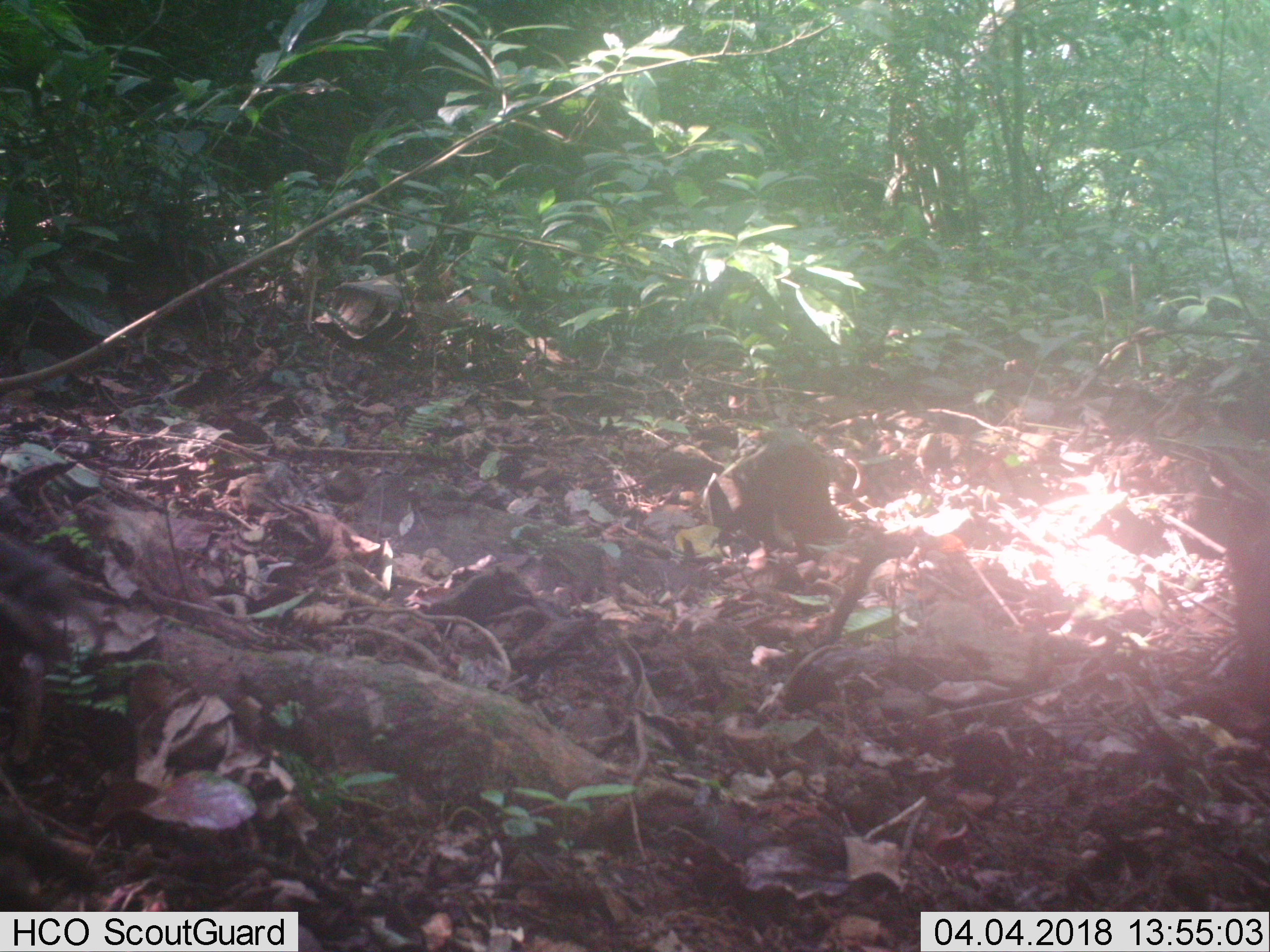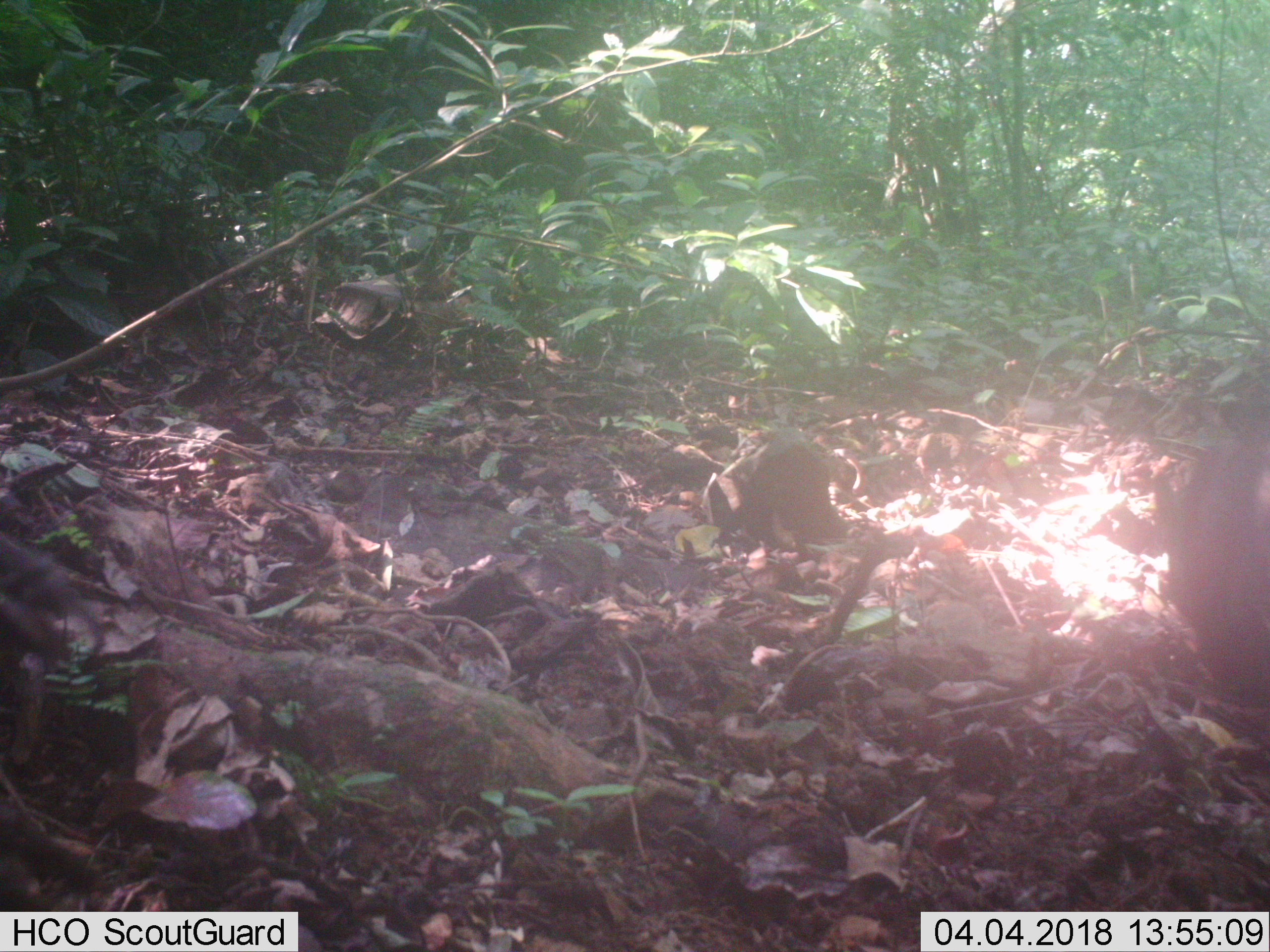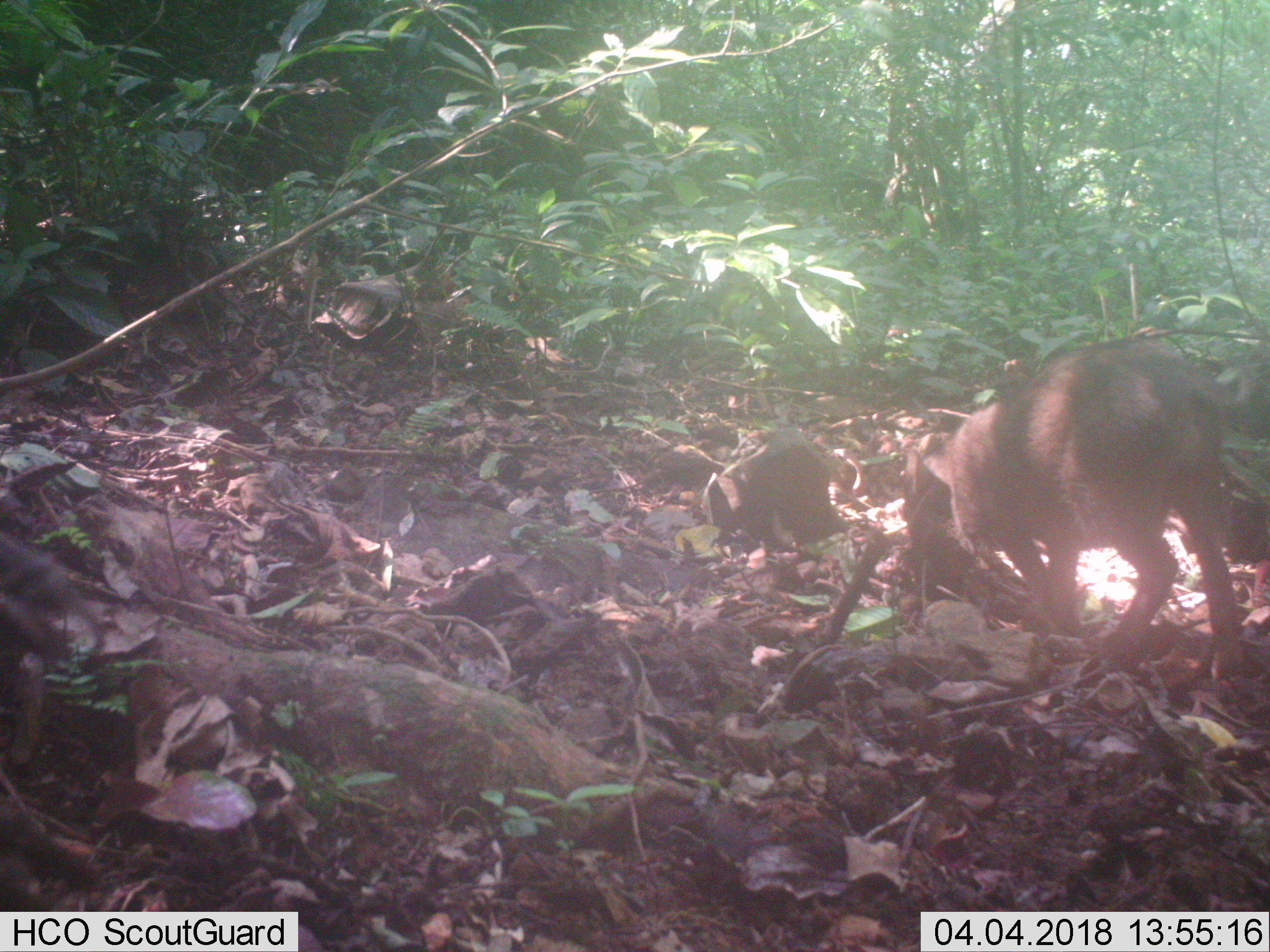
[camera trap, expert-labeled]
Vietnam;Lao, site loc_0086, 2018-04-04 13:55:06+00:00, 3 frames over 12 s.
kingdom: Animalia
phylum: Chordata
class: Mammalia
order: Artiodactyla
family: Suidae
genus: Sus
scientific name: Sus scrofa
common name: eurasian wild pig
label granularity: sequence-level